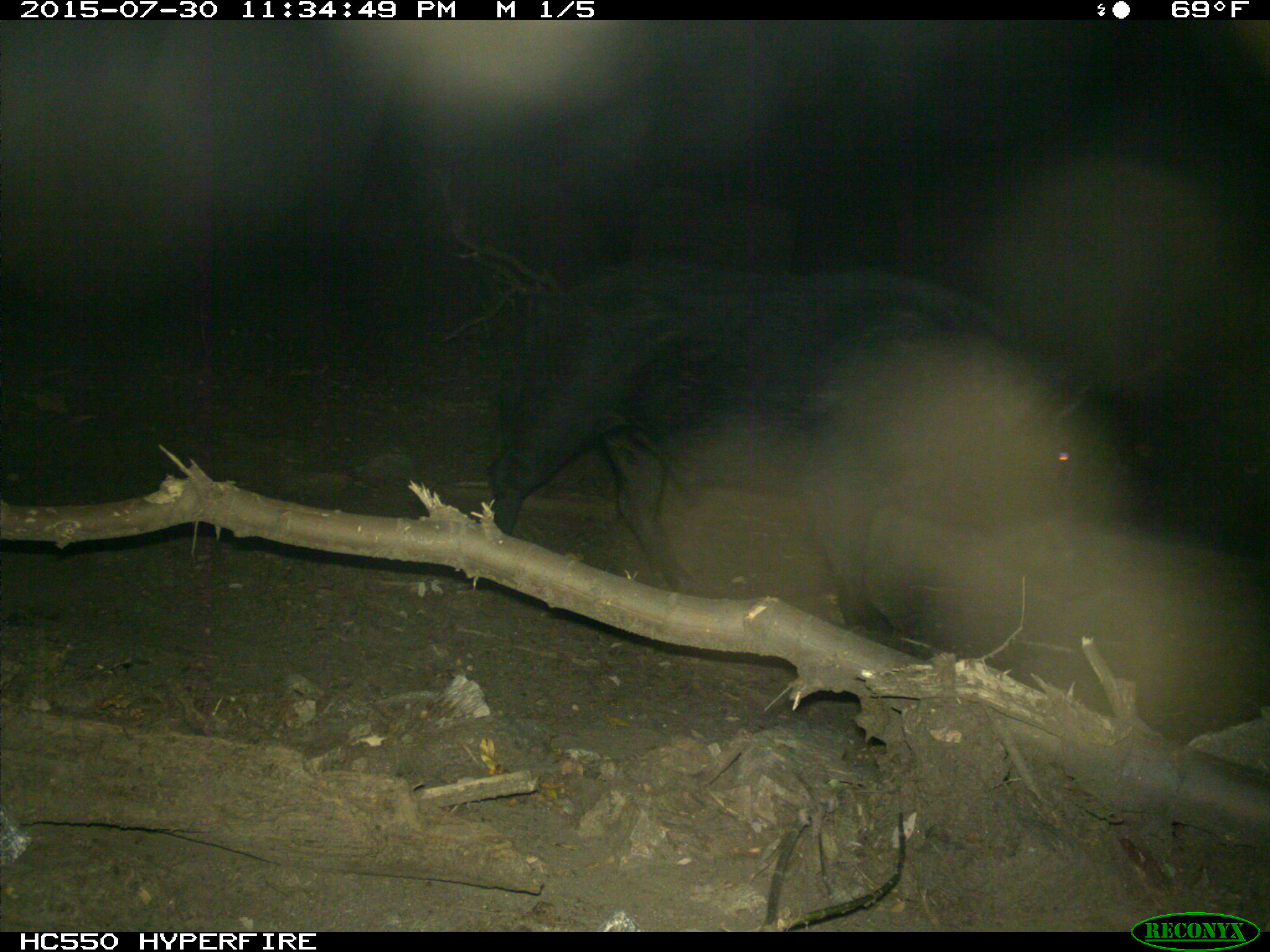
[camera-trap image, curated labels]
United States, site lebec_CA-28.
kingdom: Animalia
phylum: Chordata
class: Mammalia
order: Artiodactyla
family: Suidae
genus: Sus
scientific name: Sus scrofa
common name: wild boar